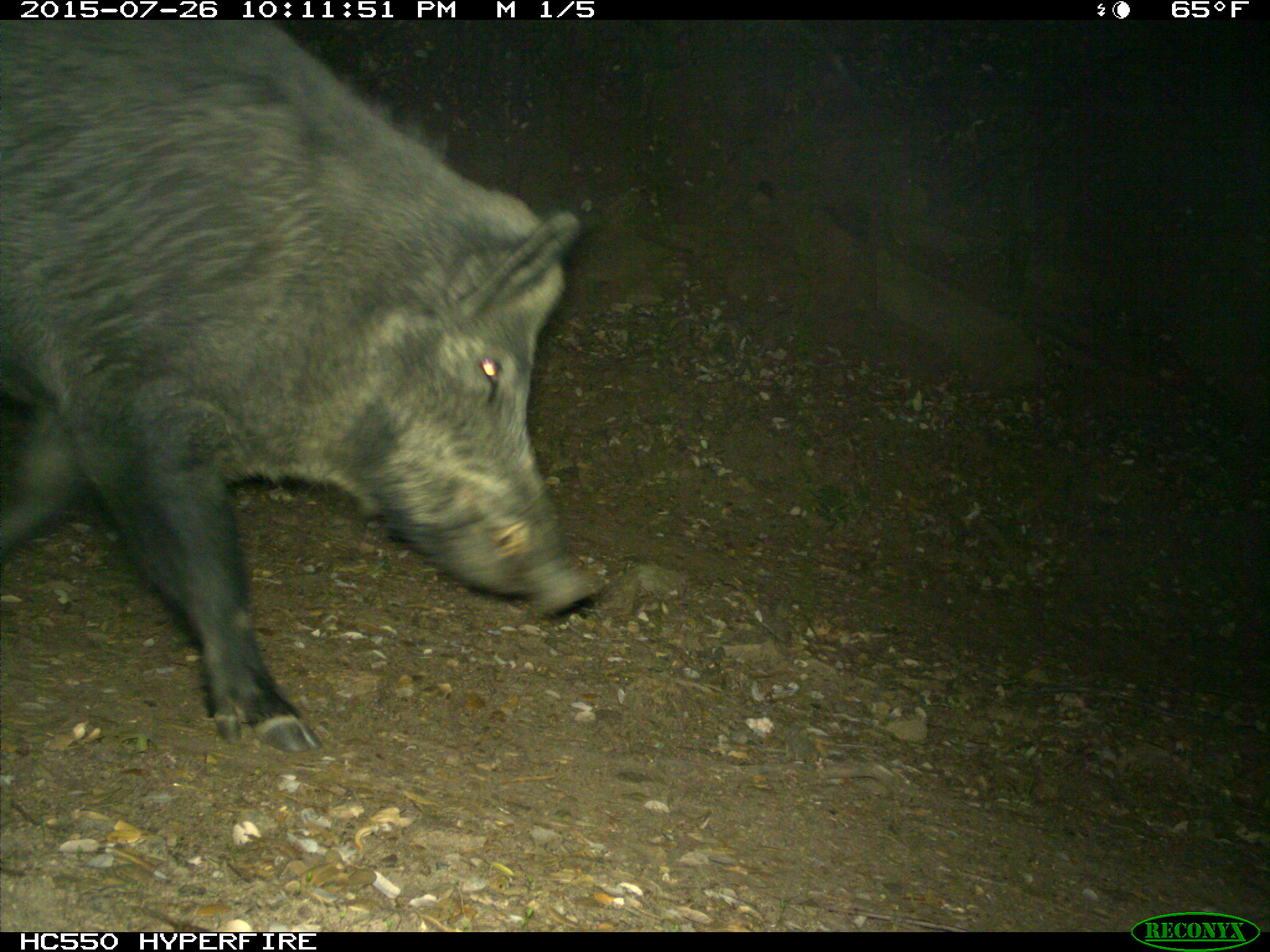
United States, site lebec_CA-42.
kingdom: Animalia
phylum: Chordata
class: Mammalia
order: Artiodactyla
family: Suidae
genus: Sus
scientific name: Sus scrofa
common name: wild boar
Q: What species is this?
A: Sus scrofa (wild boar).